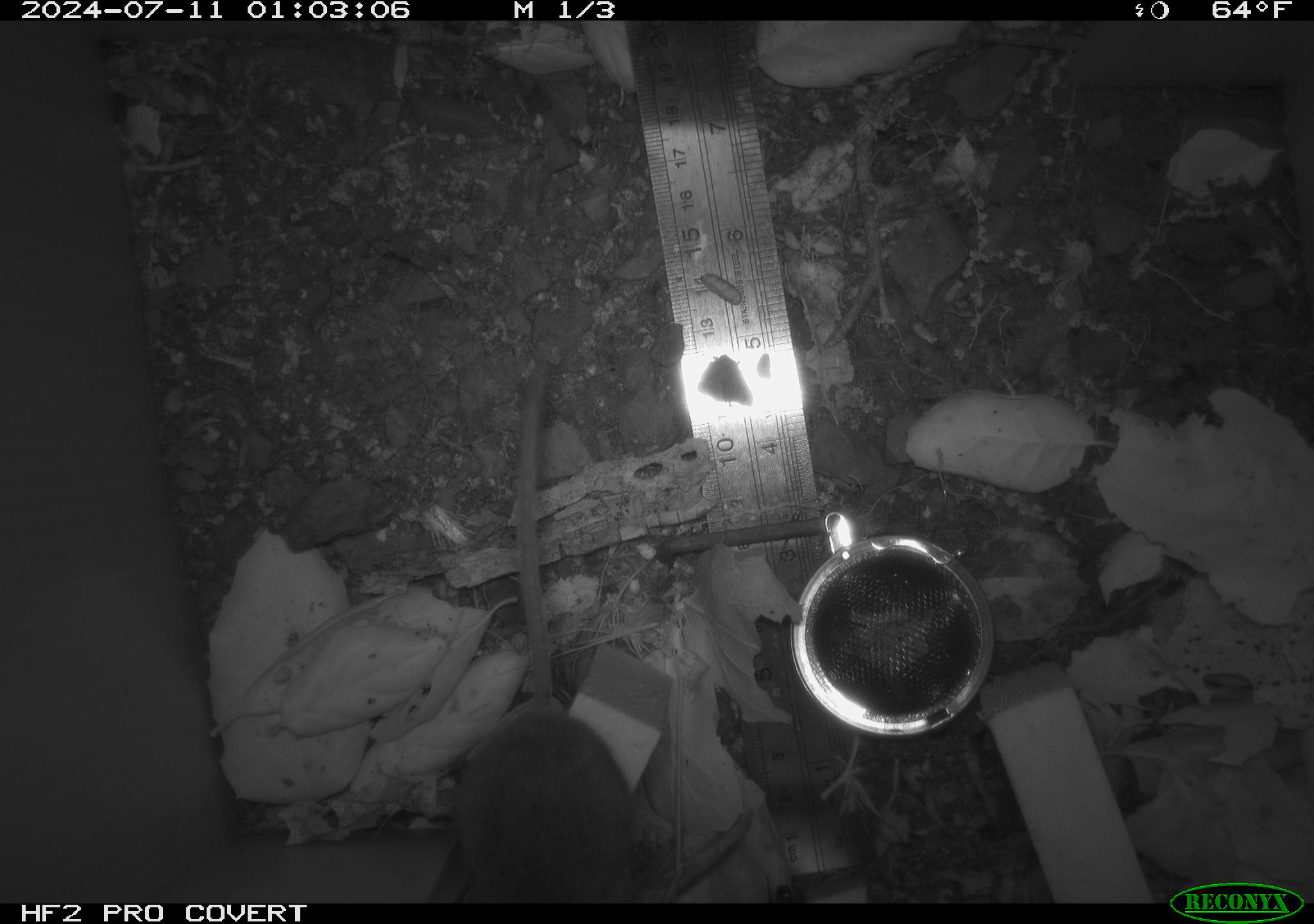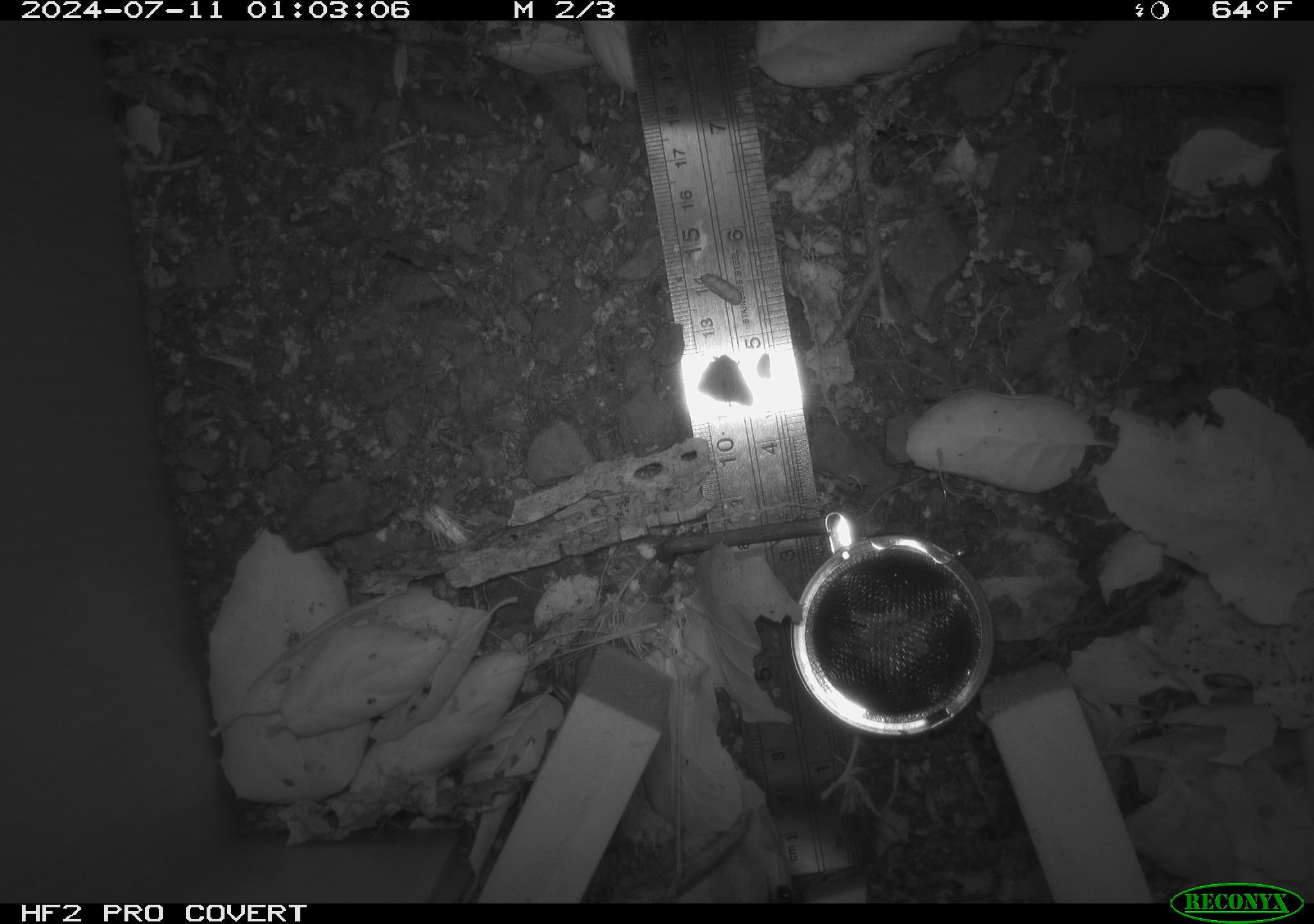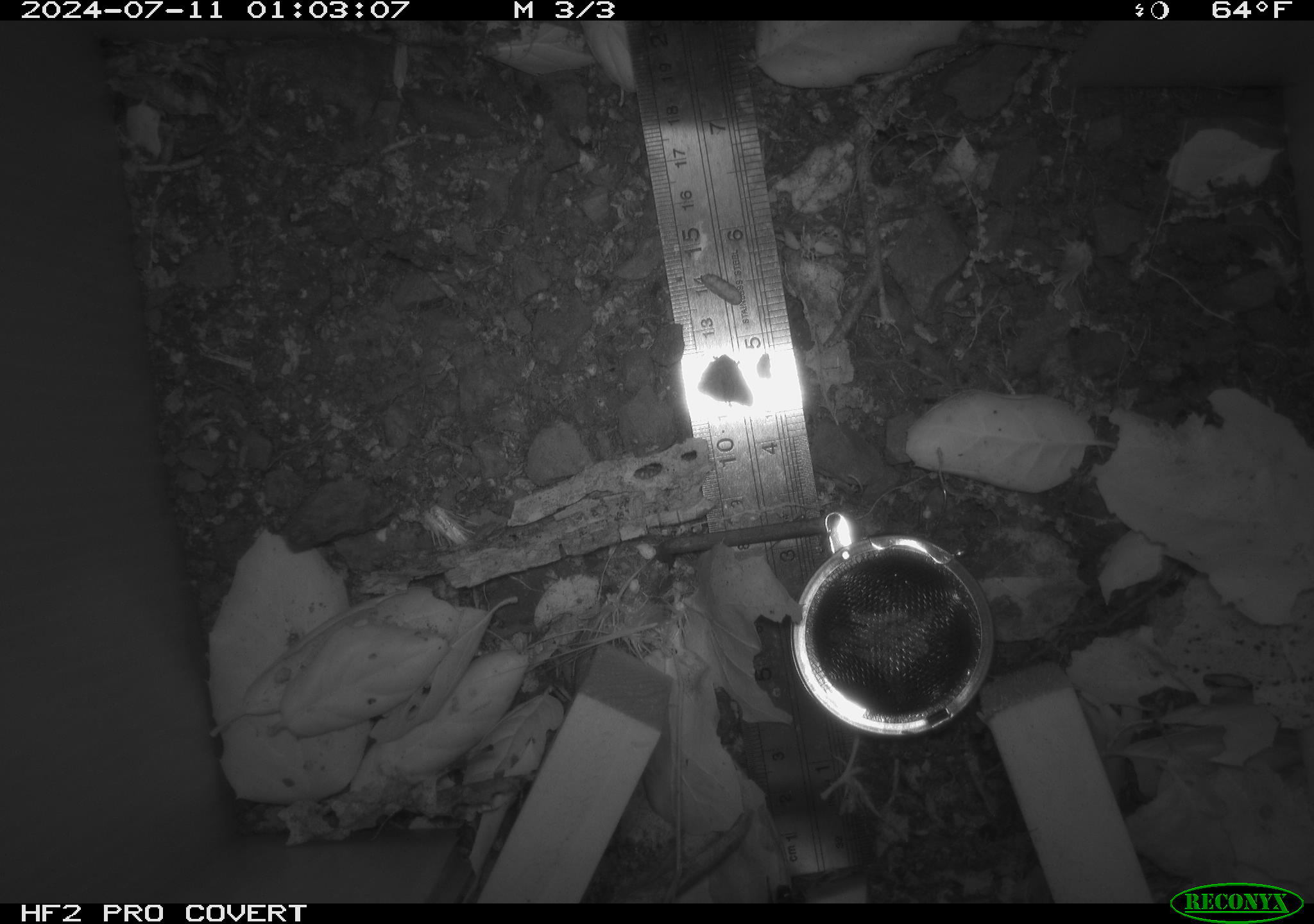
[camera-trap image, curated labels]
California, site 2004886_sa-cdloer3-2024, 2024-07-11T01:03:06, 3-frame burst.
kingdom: Animalia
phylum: Chordata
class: Mammalia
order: Rodentia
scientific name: Rodentia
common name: rodent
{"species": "rodent (Rodentia)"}